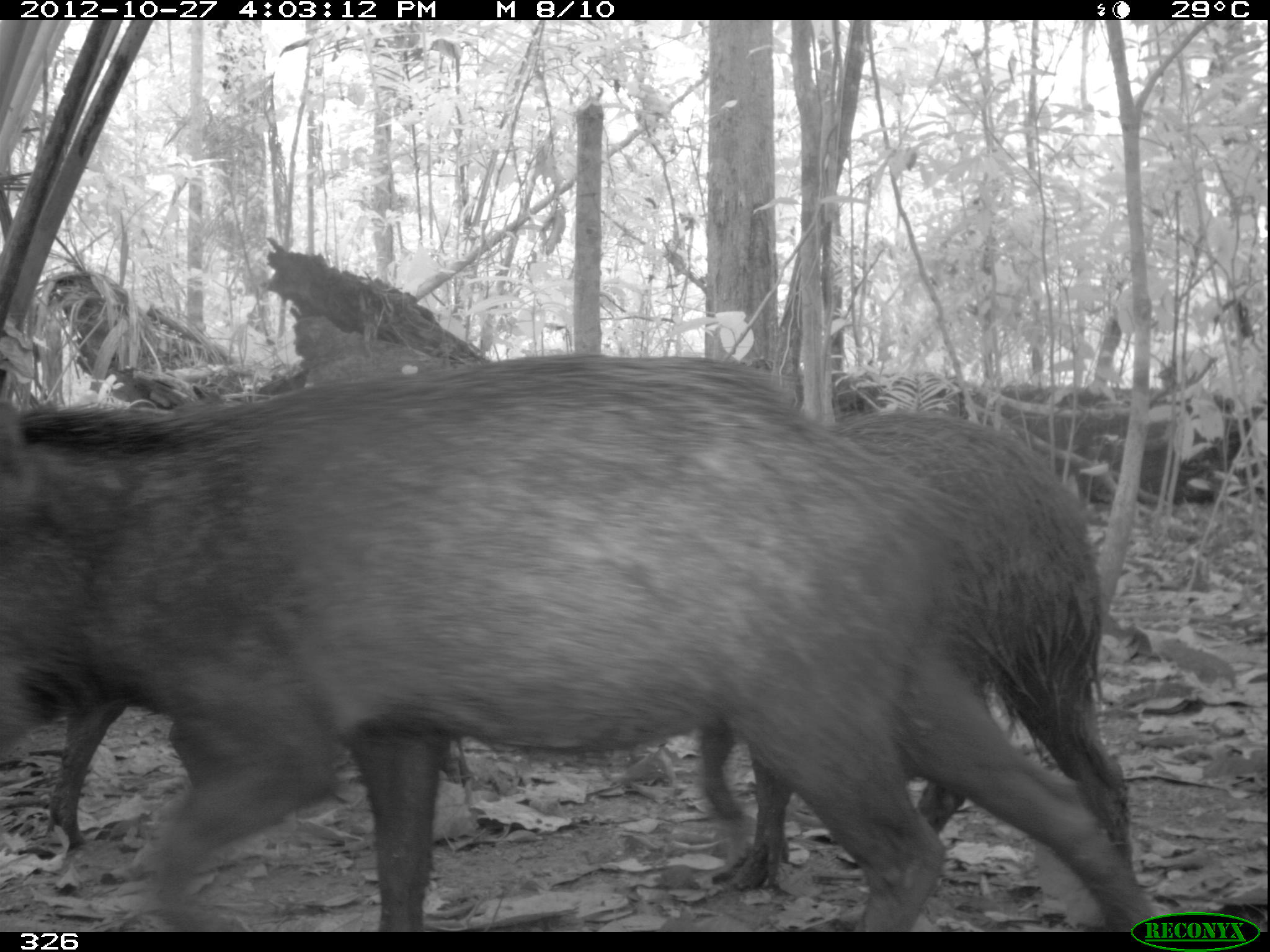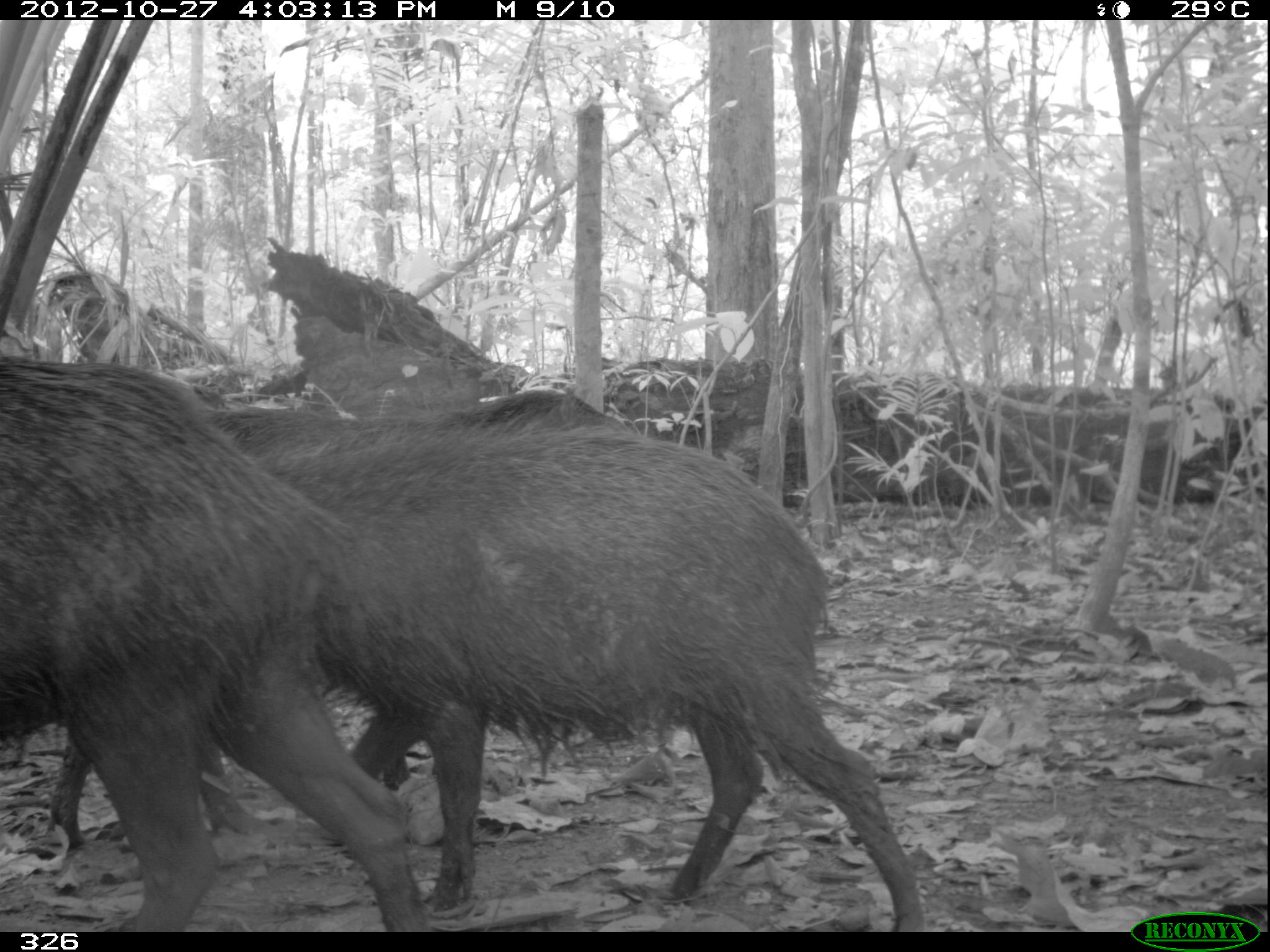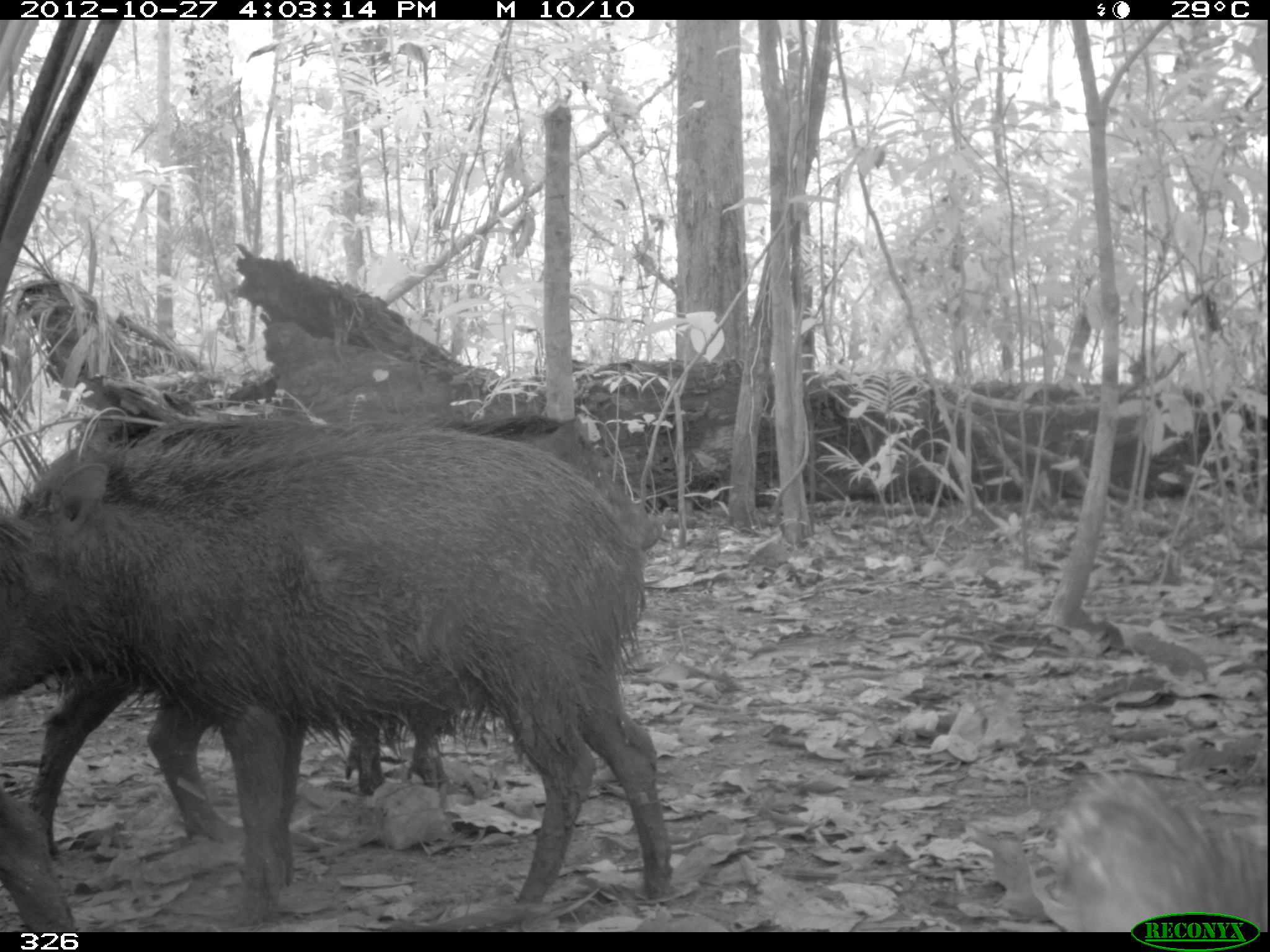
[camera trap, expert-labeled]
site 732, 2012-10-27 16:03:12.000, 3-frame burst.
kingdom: Animalia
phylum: Chordata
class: Mammalia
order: Artiodactyla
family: Tayassuidae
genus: Tayassu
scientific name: Tayassu pecari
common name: white-lipped peccary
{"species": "Tayassu pecari (white-lipped peccary)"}